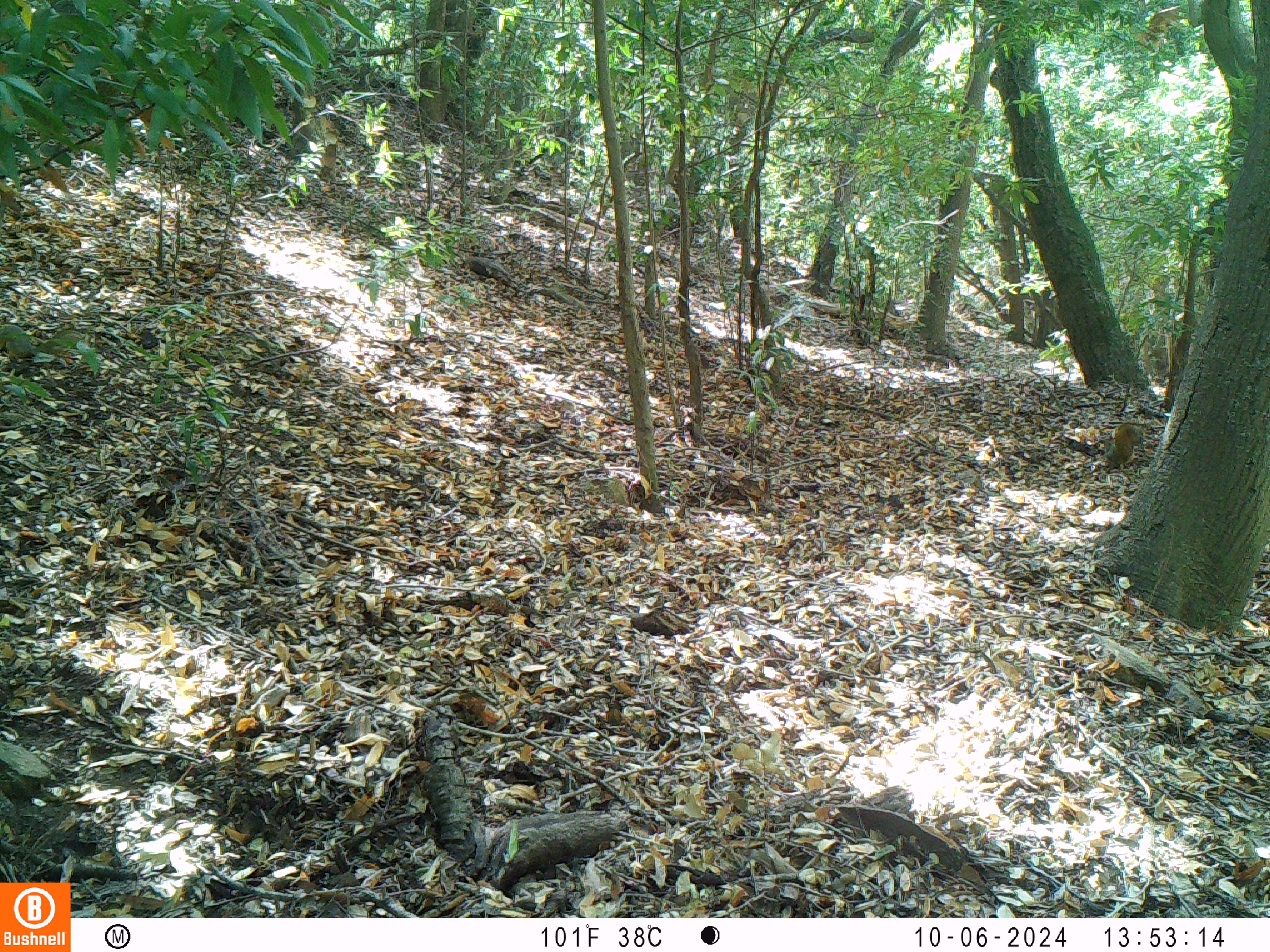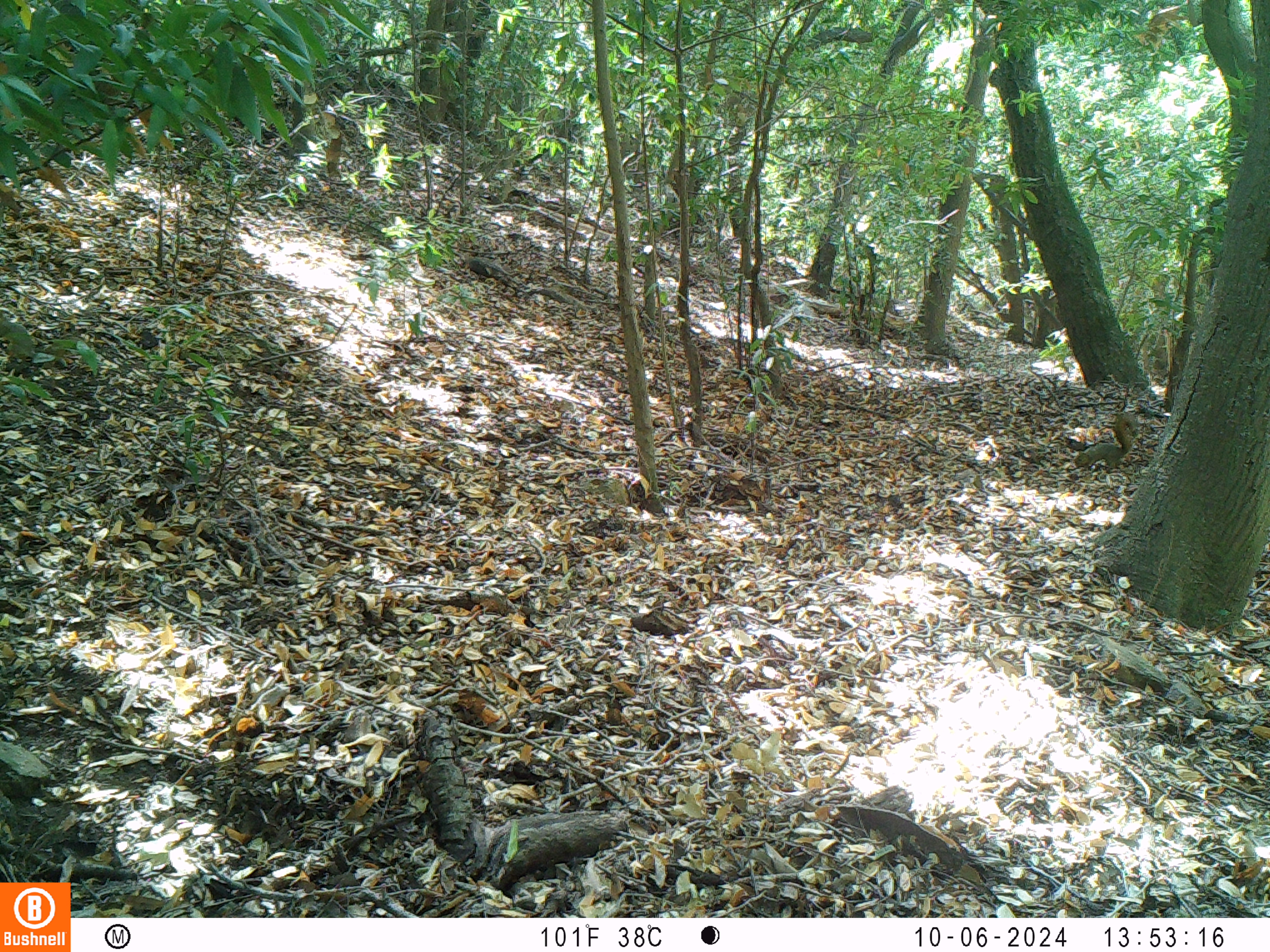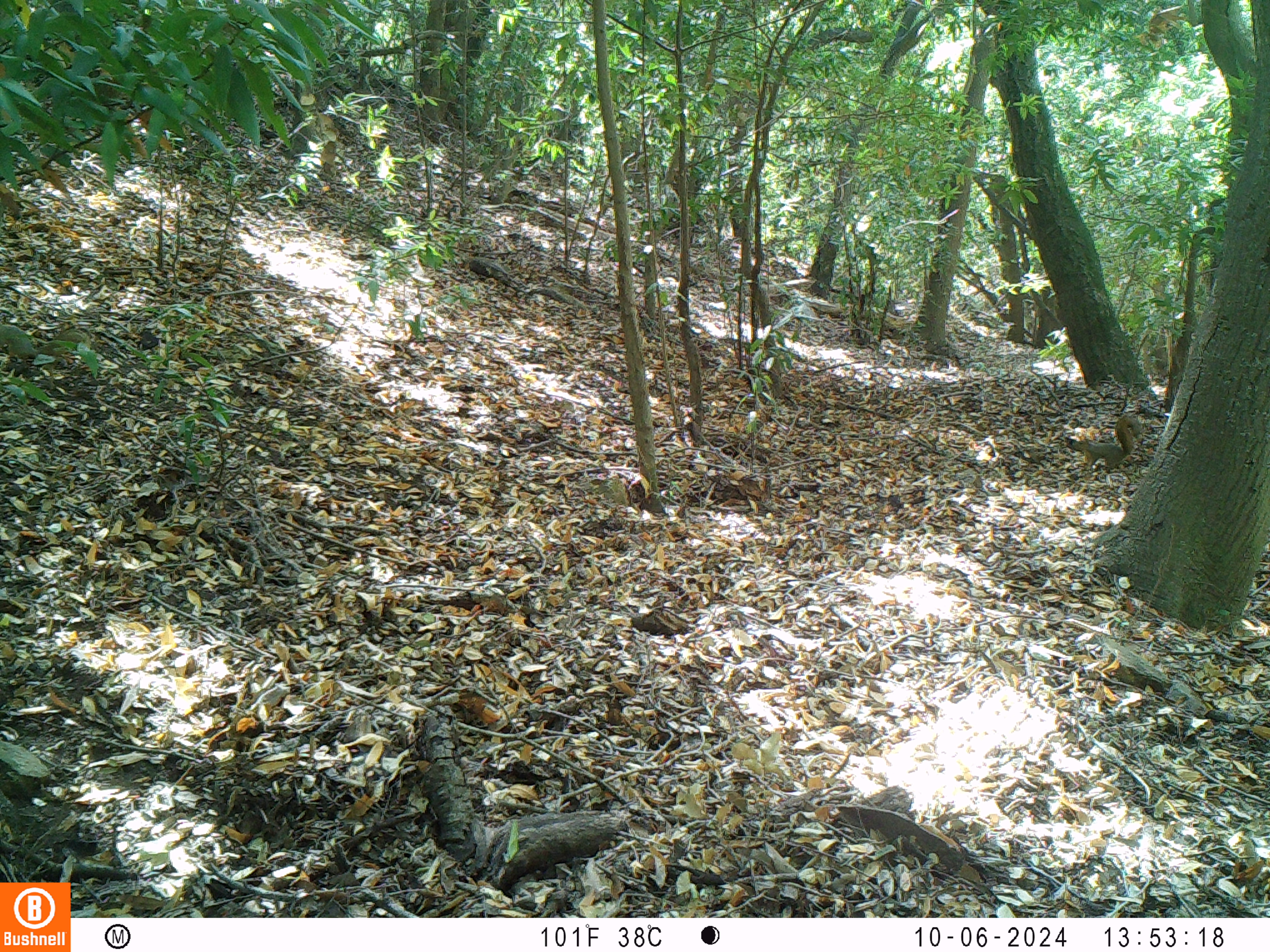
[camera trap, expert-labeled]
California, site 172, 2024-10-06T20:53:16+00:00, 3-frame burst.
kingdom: Animalia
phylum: Chordata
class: Mammalia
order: Rodentia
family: Sciuridae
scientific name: Sciuridae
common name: squirrel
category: unknown squirrel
Unknown squirrel (squirrel) (Sciuridae).